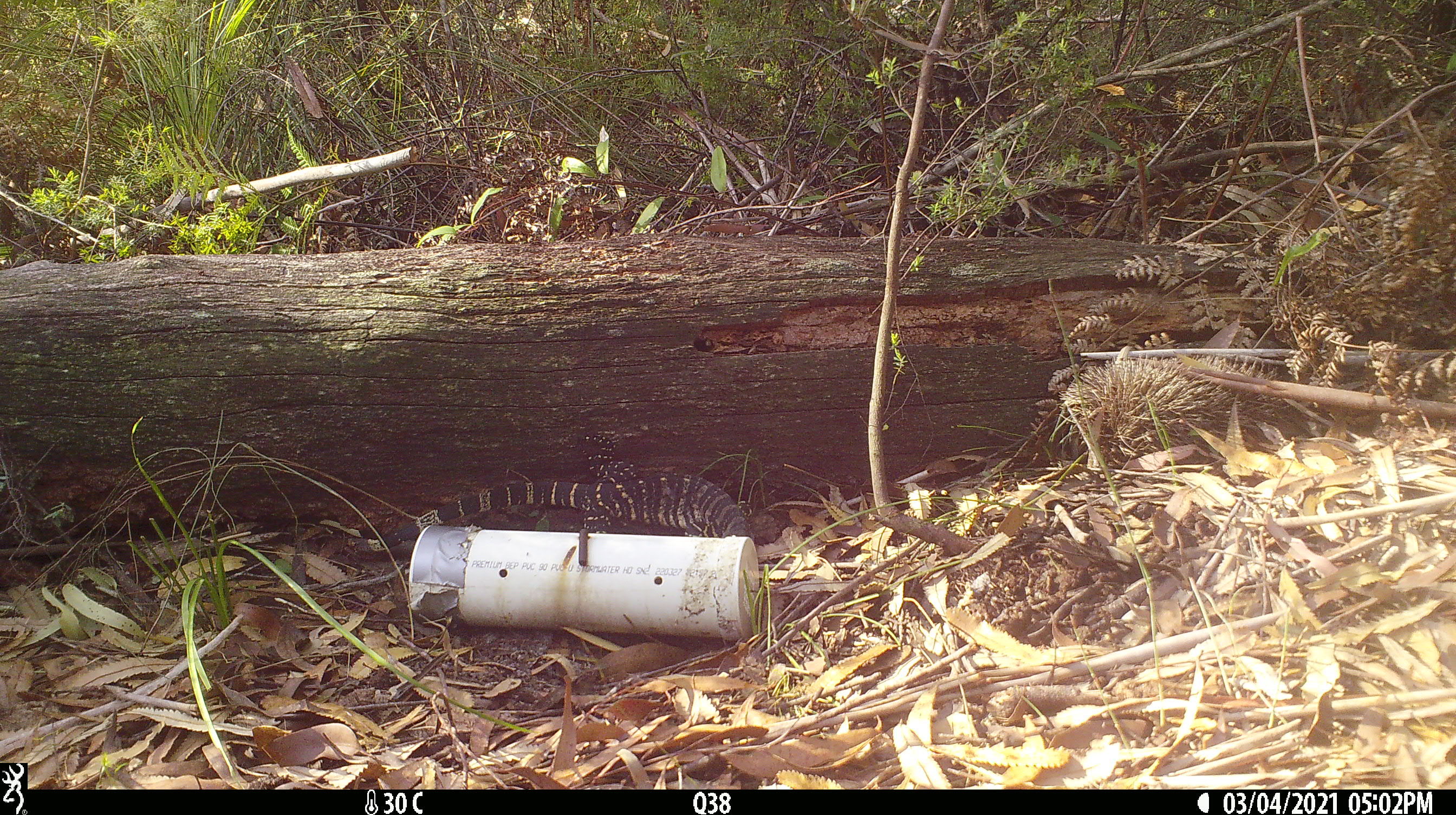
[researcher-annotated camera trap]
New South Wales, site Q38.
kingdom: Animalia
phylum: Chordata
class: Reptilia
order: Squamata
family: Varanidae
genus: Varanus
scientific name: Varanus varius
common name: lace monitor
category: goanna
Goanna (lace monitor) (Varanus varius).